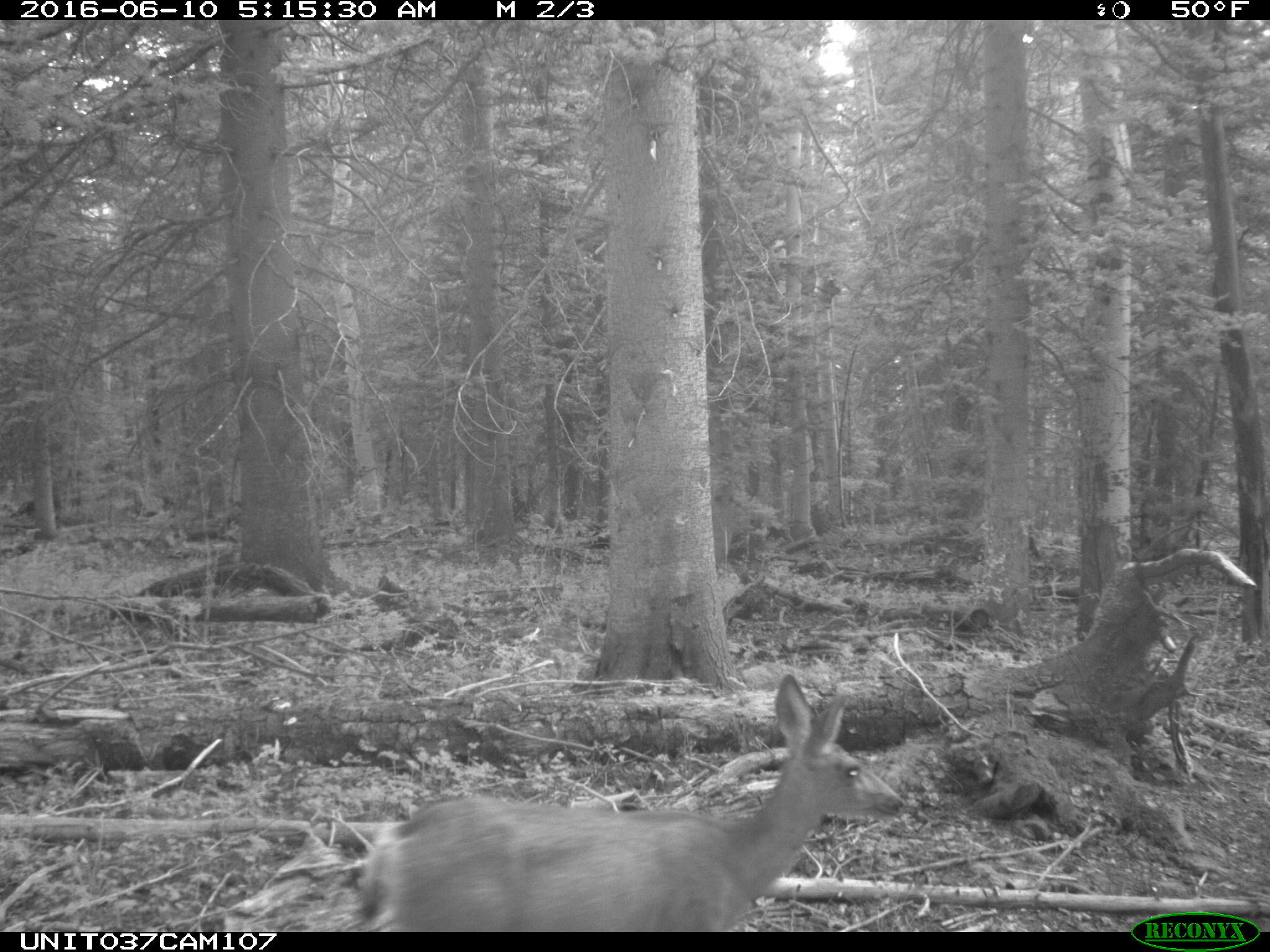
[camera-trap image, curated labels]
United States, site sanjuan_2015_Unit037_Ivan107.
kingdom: Animalia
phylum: Chordata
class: Mammalia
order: Artiodactyla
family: Cervidae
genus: Odocoileus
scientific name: Odocoileus hemionus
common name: mule deer